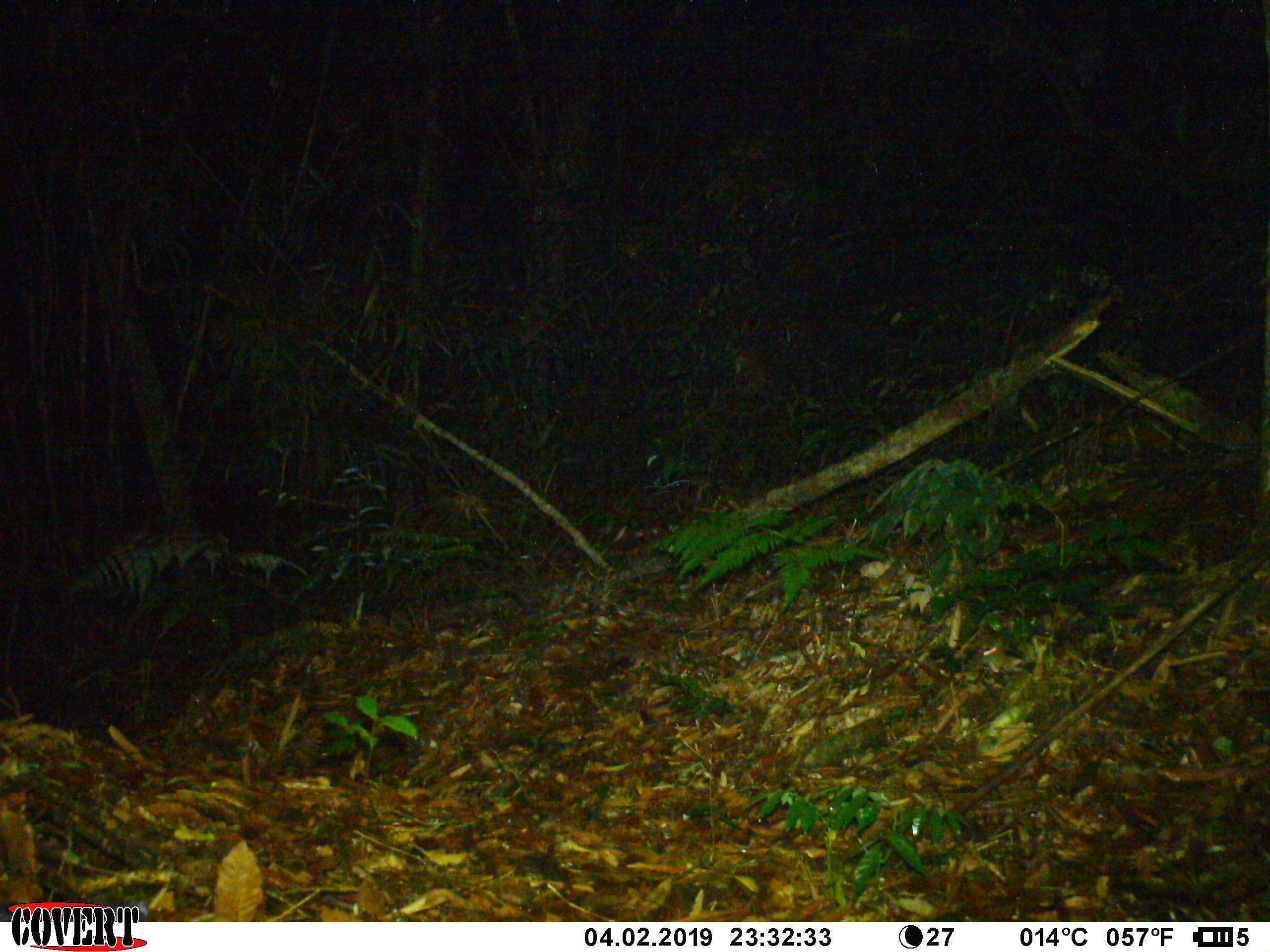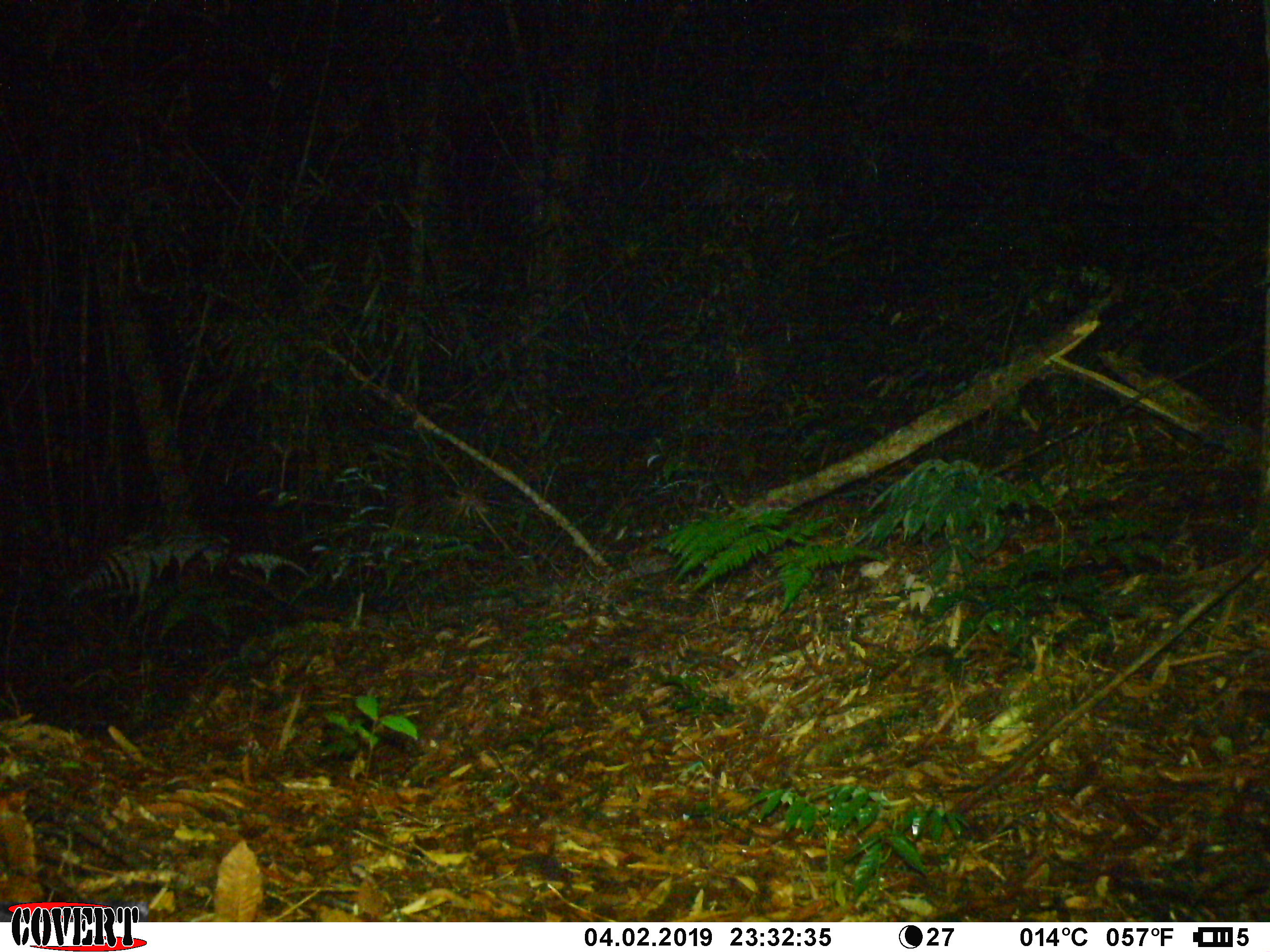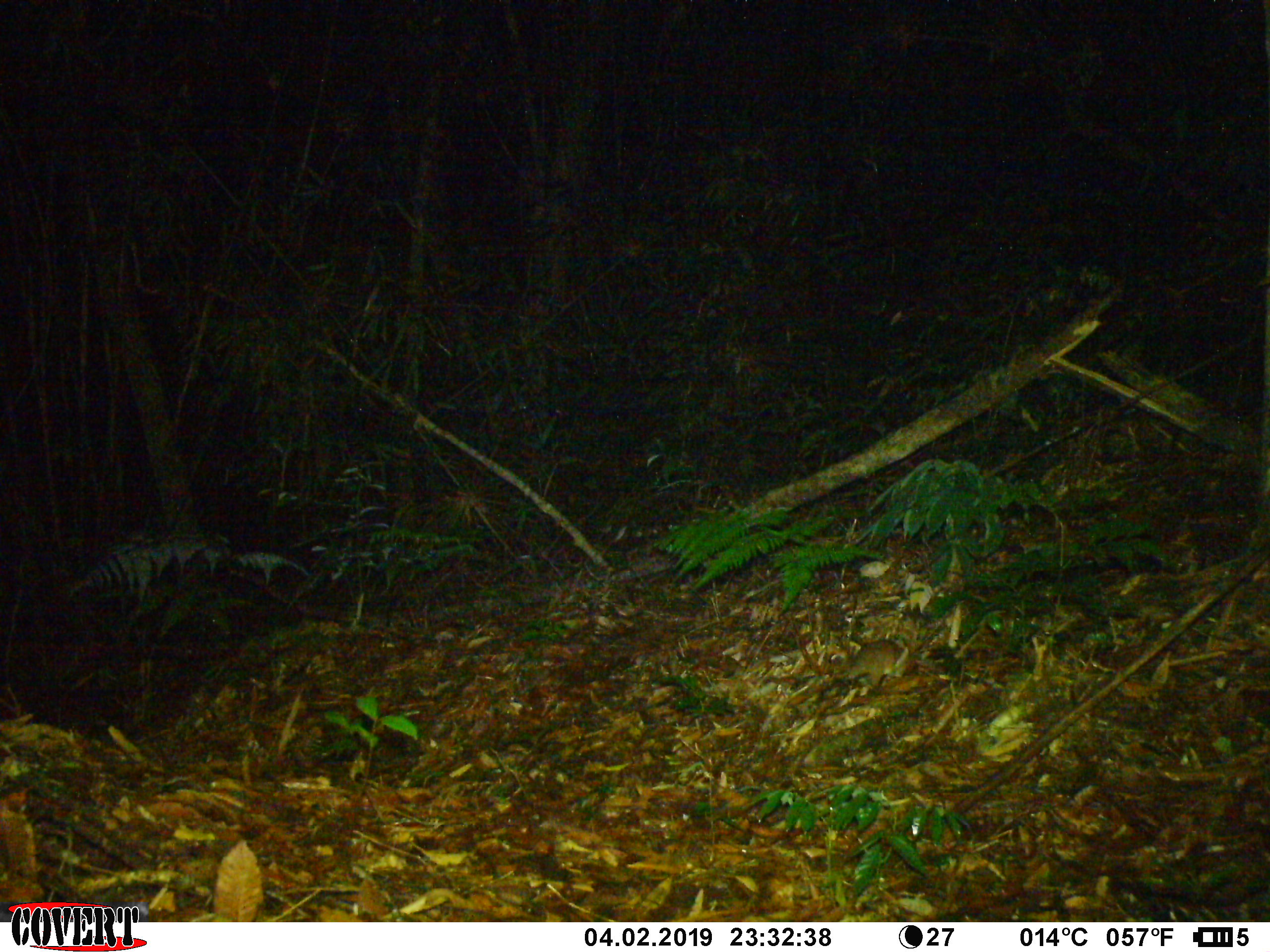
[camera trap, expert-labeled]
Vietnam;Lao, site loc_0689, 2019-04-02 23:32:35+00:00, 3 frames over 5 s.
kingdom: Animalia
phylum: Chordata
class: Mammalia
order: Rodentia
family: Muridae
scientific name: Muridae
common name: old-world mice and rats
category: unidentified murid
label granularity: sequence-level